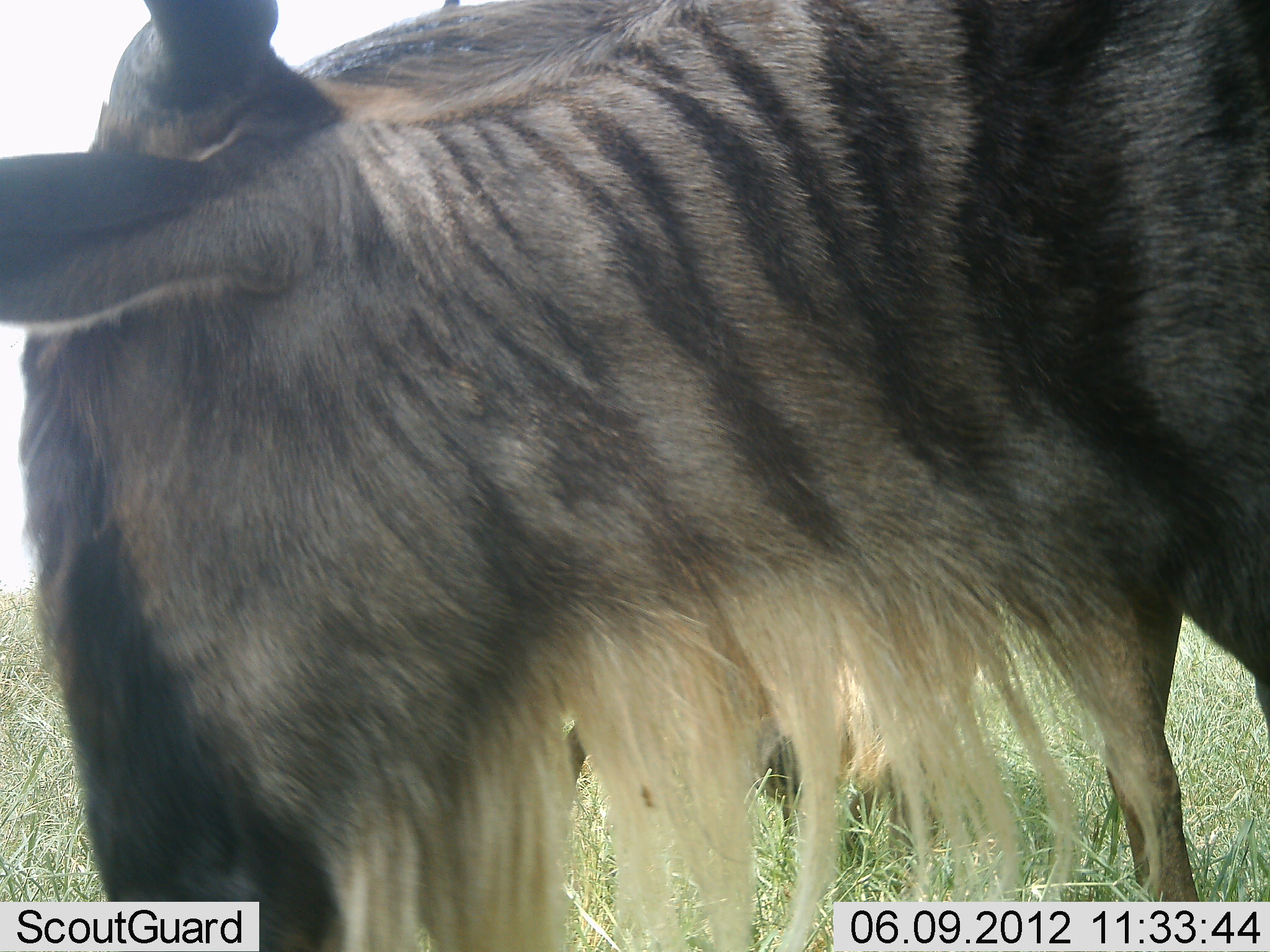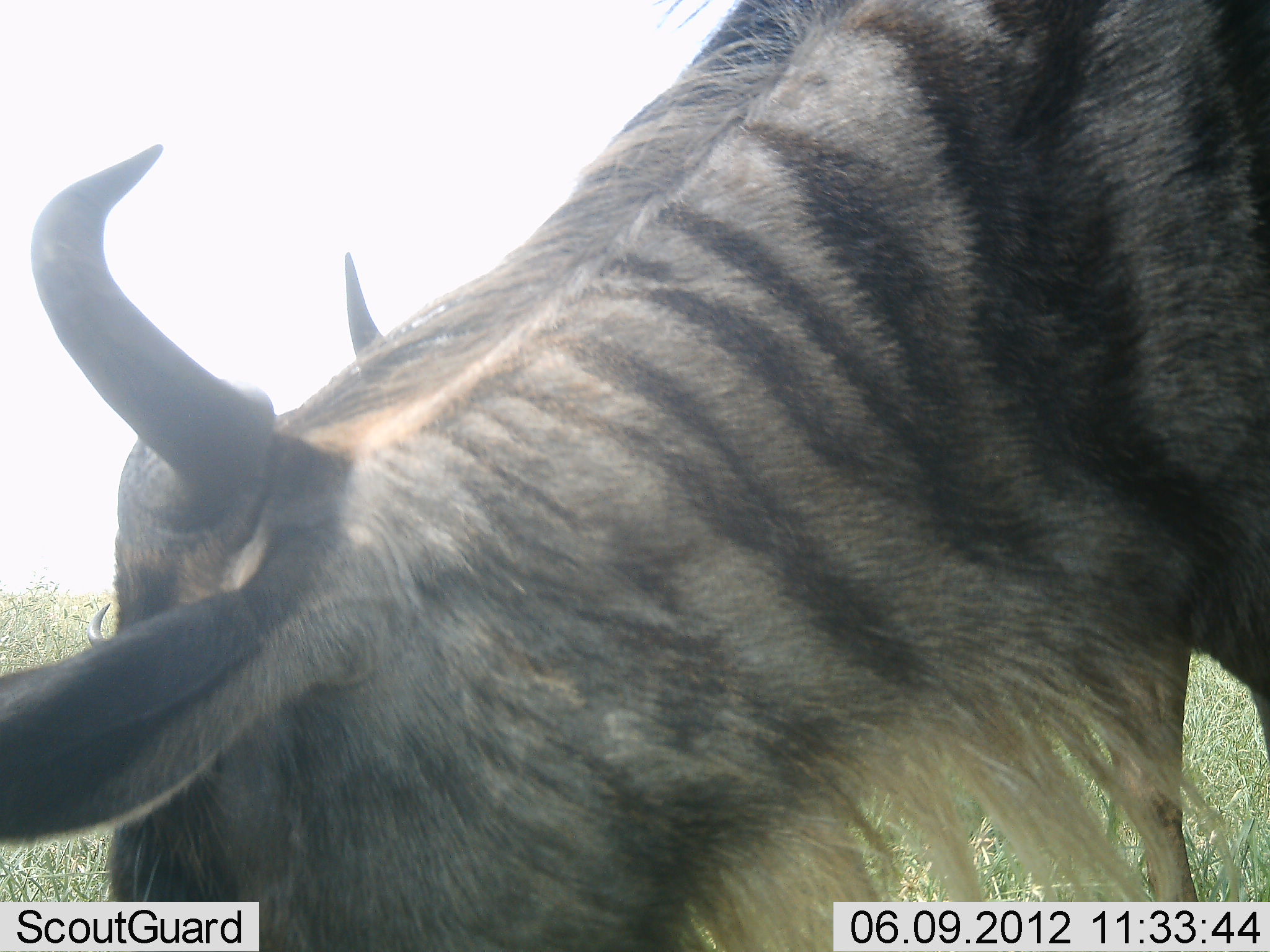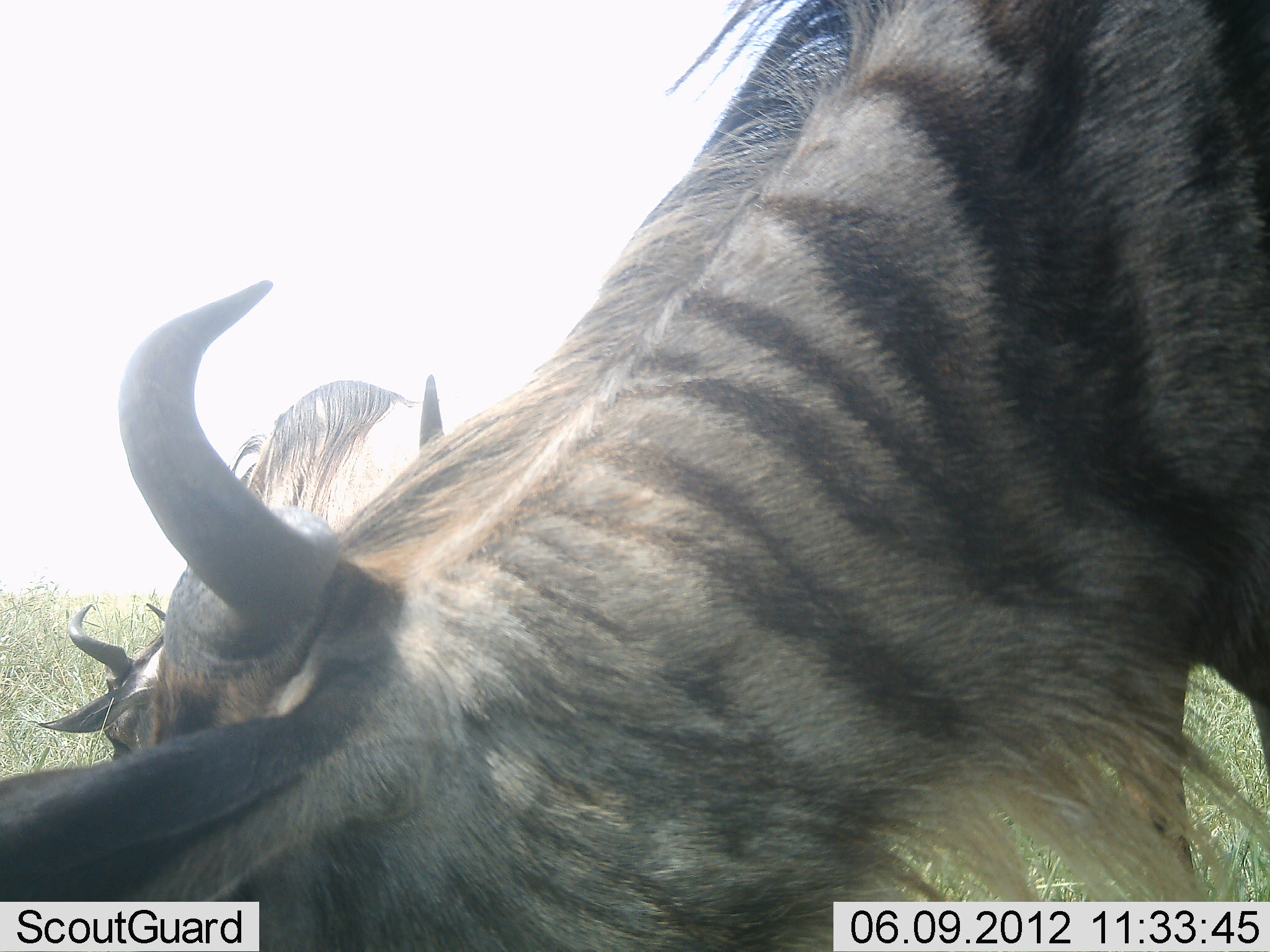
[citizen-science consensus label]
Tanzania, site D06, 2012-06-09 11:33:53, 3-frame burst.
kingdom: Animalia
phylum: Chordata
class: Mammalia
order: Artiodactyla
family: Bovidae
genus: Connochaetes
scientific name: Connochaetes taurinus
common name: blue wildebeest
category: wildebeest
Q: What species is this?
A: Wildebeest (blue wildebeest) (Connochaetes taurinus).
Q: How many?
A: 2.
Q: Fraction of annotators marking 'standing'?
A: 30%.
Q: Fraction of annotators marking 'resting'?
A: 10%.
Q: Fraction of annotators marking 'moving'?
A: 20%.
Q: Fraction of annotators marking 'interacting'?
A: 0%.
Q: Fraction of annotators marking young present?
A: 0%.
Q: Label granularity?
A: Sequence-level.